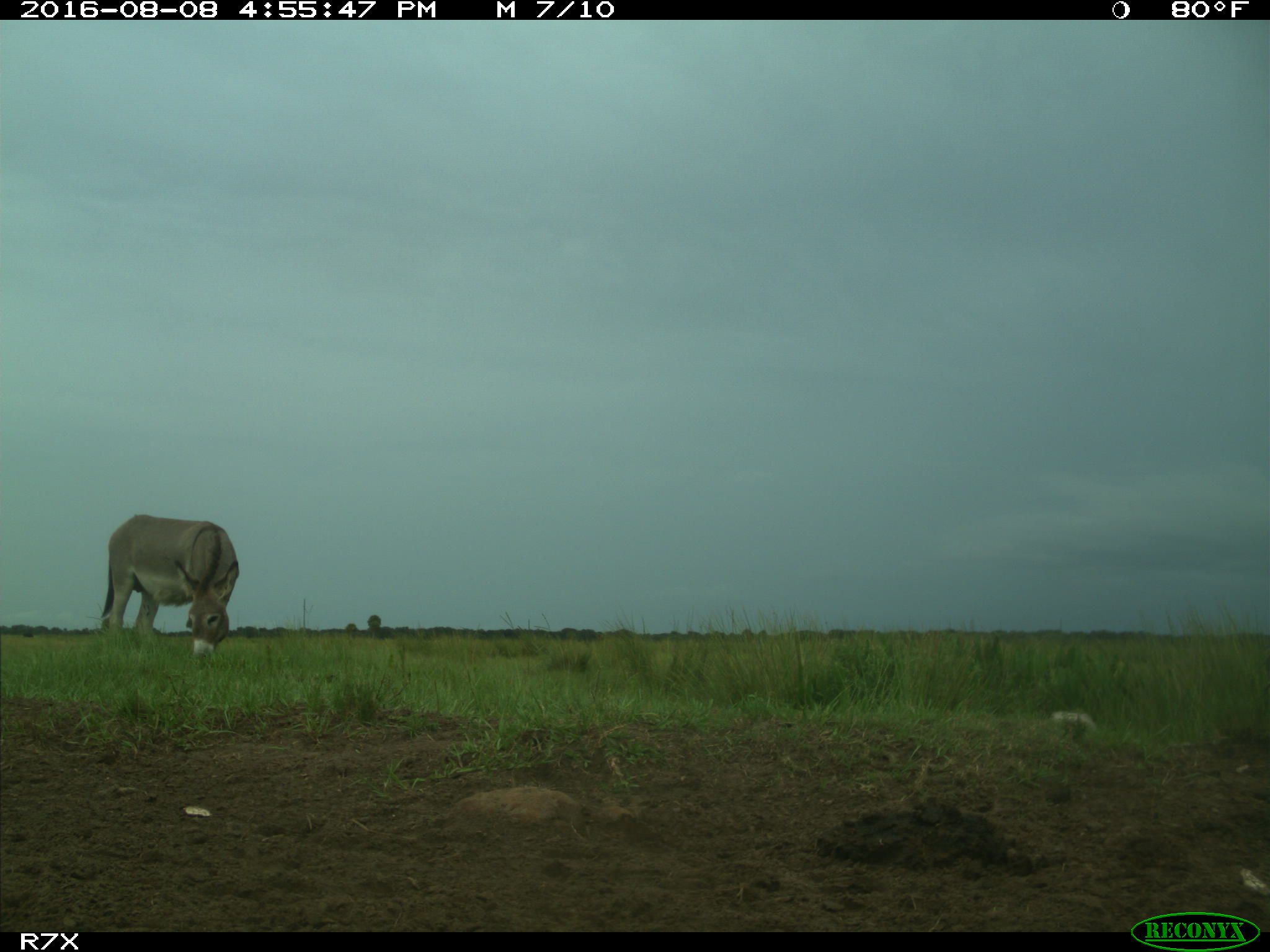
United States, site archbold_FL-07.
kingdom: Animalia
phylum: Chordata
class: Mammalia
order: Perissodactyla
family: Equidae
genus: Equus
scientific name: Equus africanus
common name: african wild ass